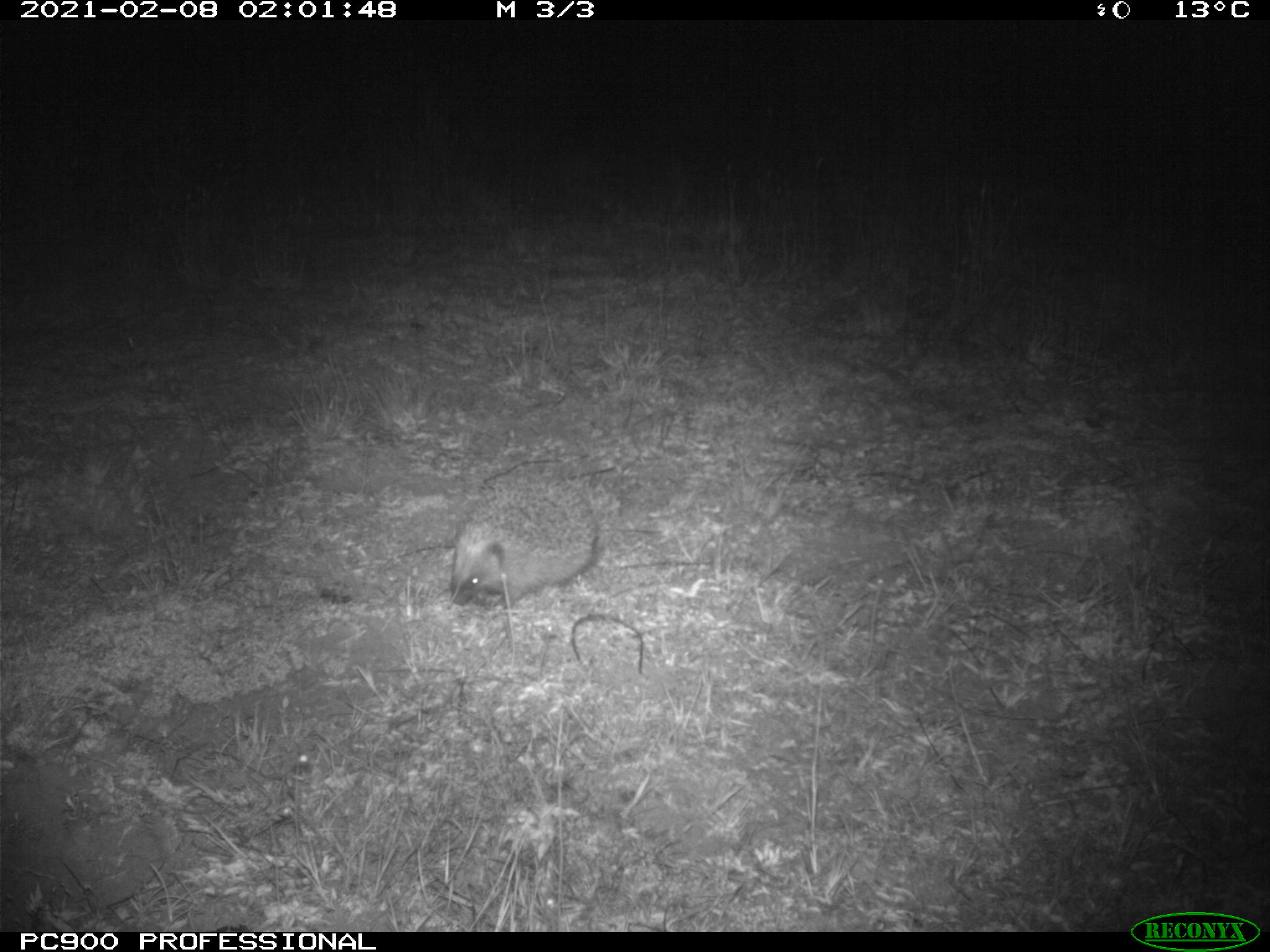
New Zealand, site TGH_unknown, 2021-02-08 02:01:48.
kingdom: Animalia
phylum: Chordata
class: Mammalia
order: Eulipotyphla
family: Erinaceidae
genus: Erinaceus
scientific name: Erinaceus europaeus europaeus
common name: european hedgehog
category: hedgehog